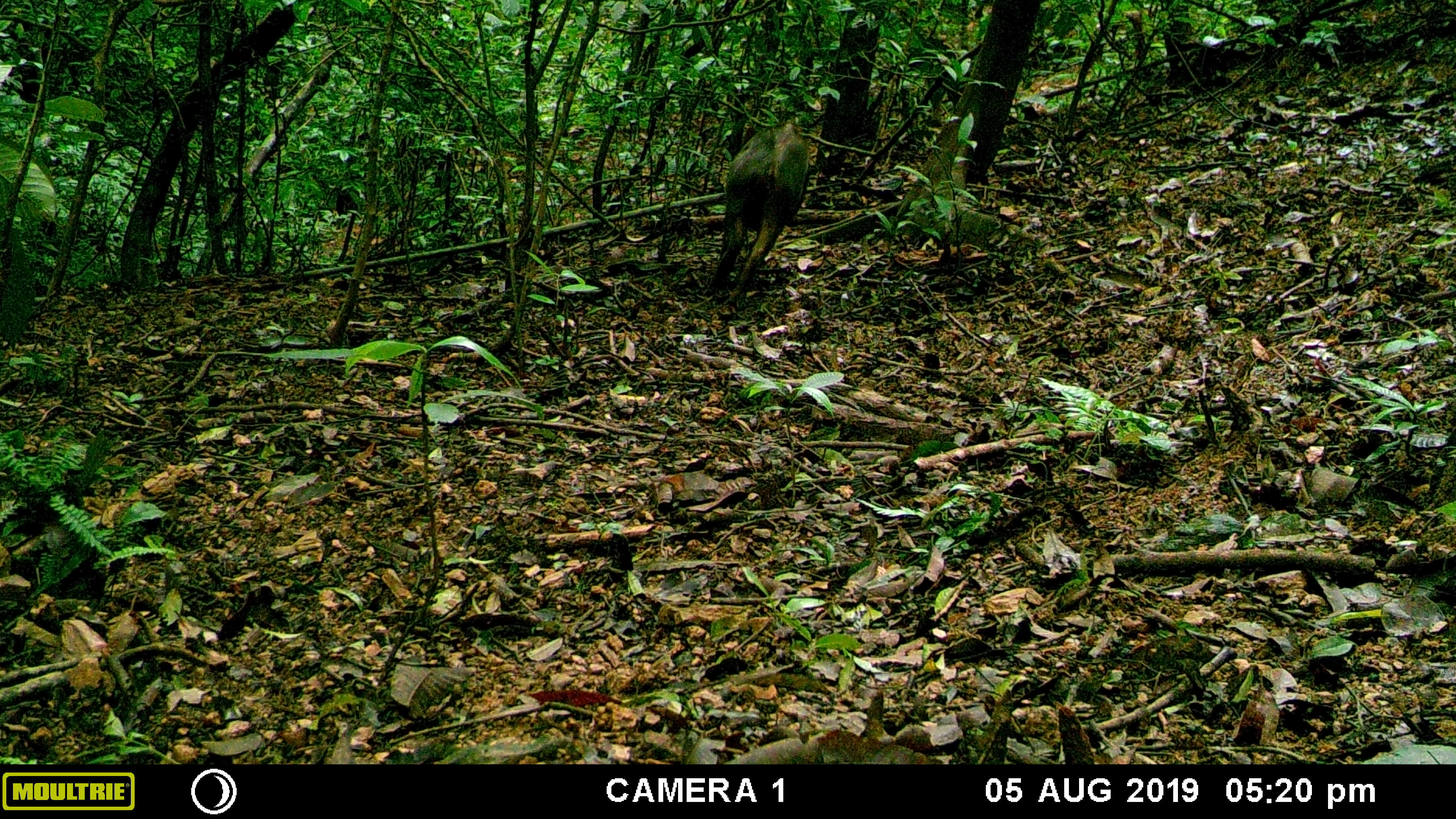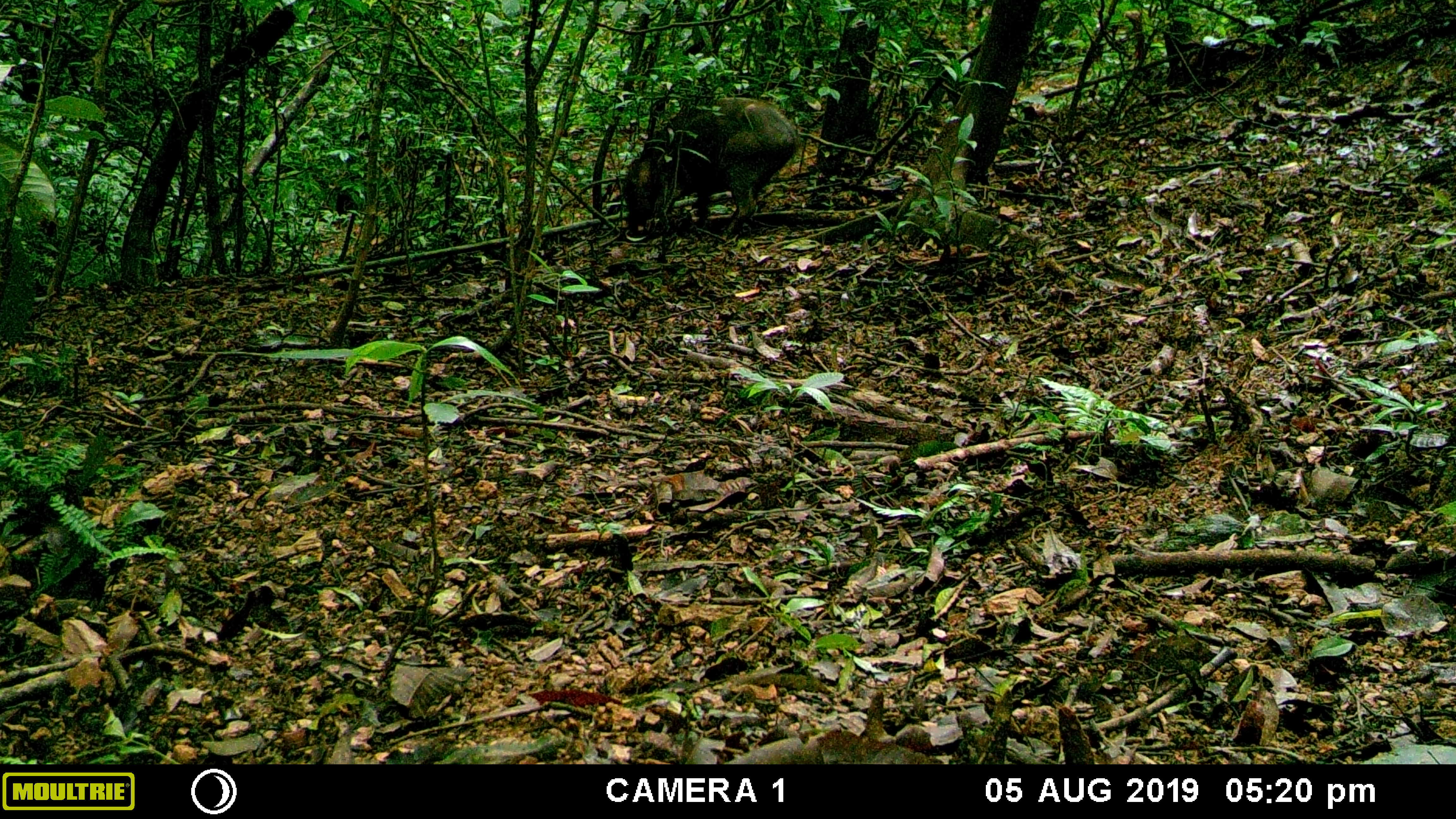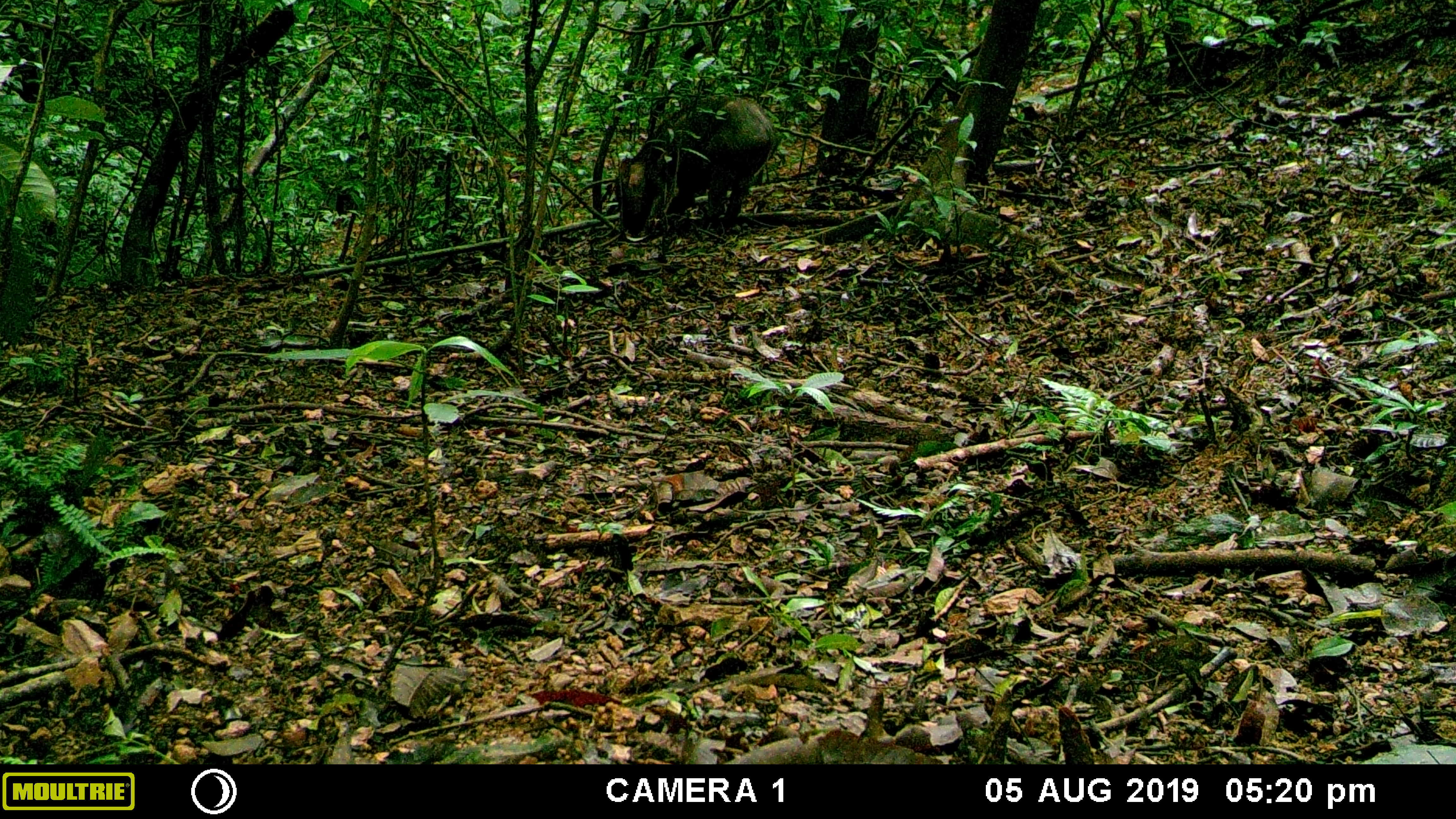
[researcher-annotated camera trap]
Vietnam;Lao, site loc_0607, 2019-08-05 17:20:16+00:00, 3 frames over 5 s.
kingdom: Animalia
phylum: Chordata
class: Mammalia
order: Artiodactyla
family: Suidae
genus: Sus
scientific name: Sus scrofa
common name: eurasian wild pig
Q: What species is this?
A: Eurasian wild pig (Sus scrofa).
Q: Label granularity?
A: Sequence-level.